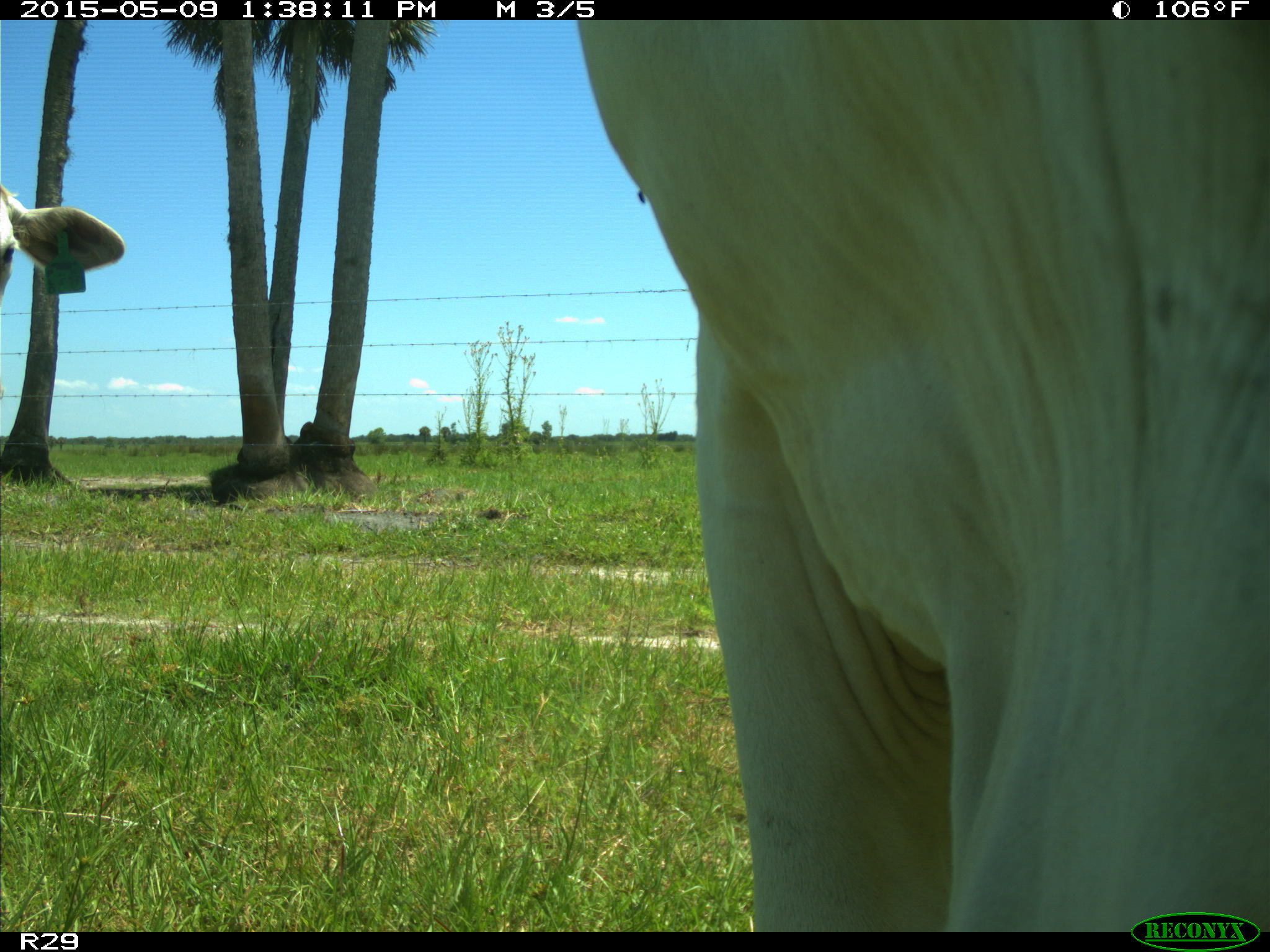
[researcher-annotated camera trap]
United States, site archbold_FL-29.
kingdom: Animalia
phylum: Chordata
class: Mammalia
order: Artiodactyla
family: Bovidae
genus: Bos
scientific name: Bos taurus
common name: domestic cow